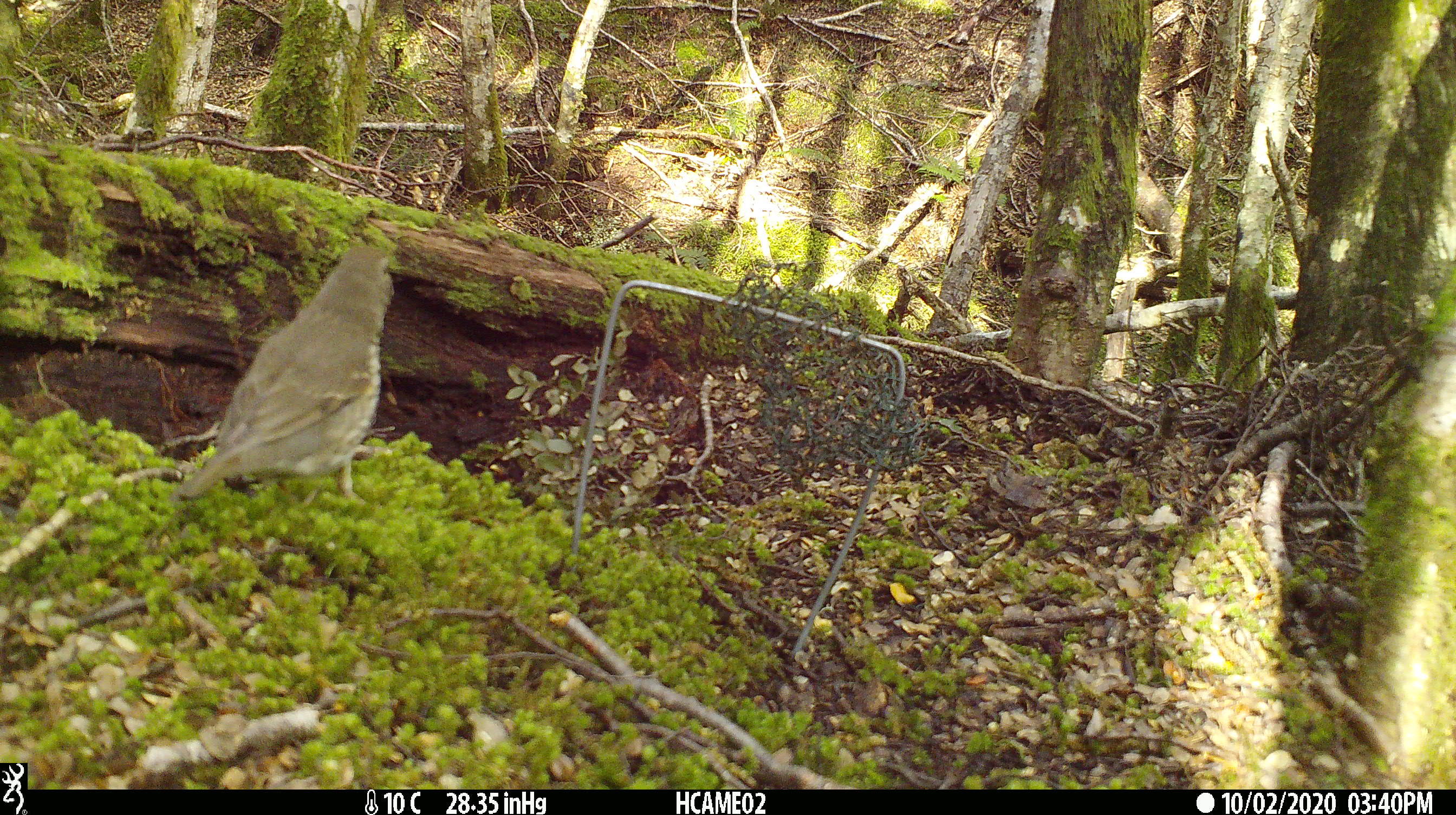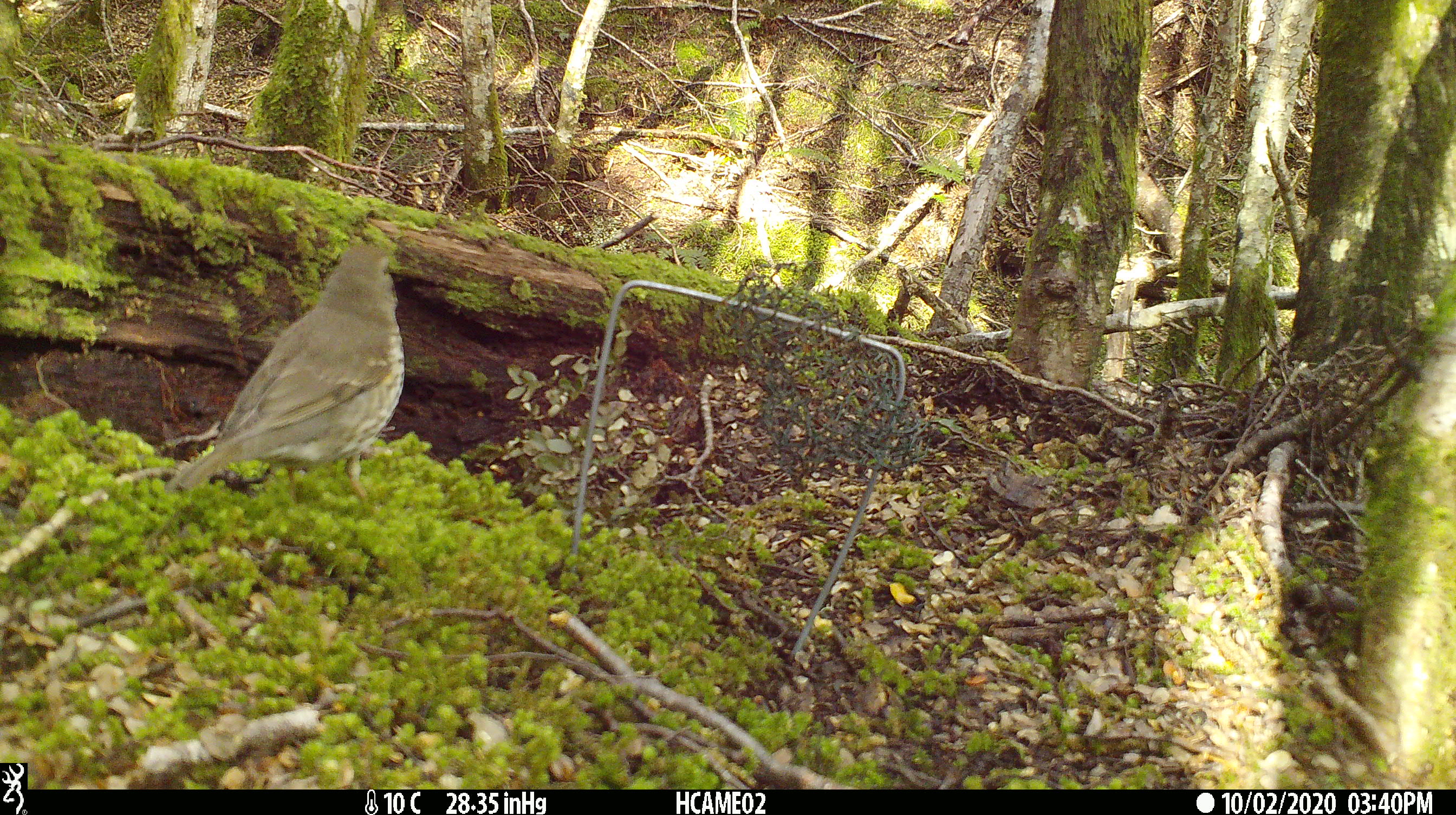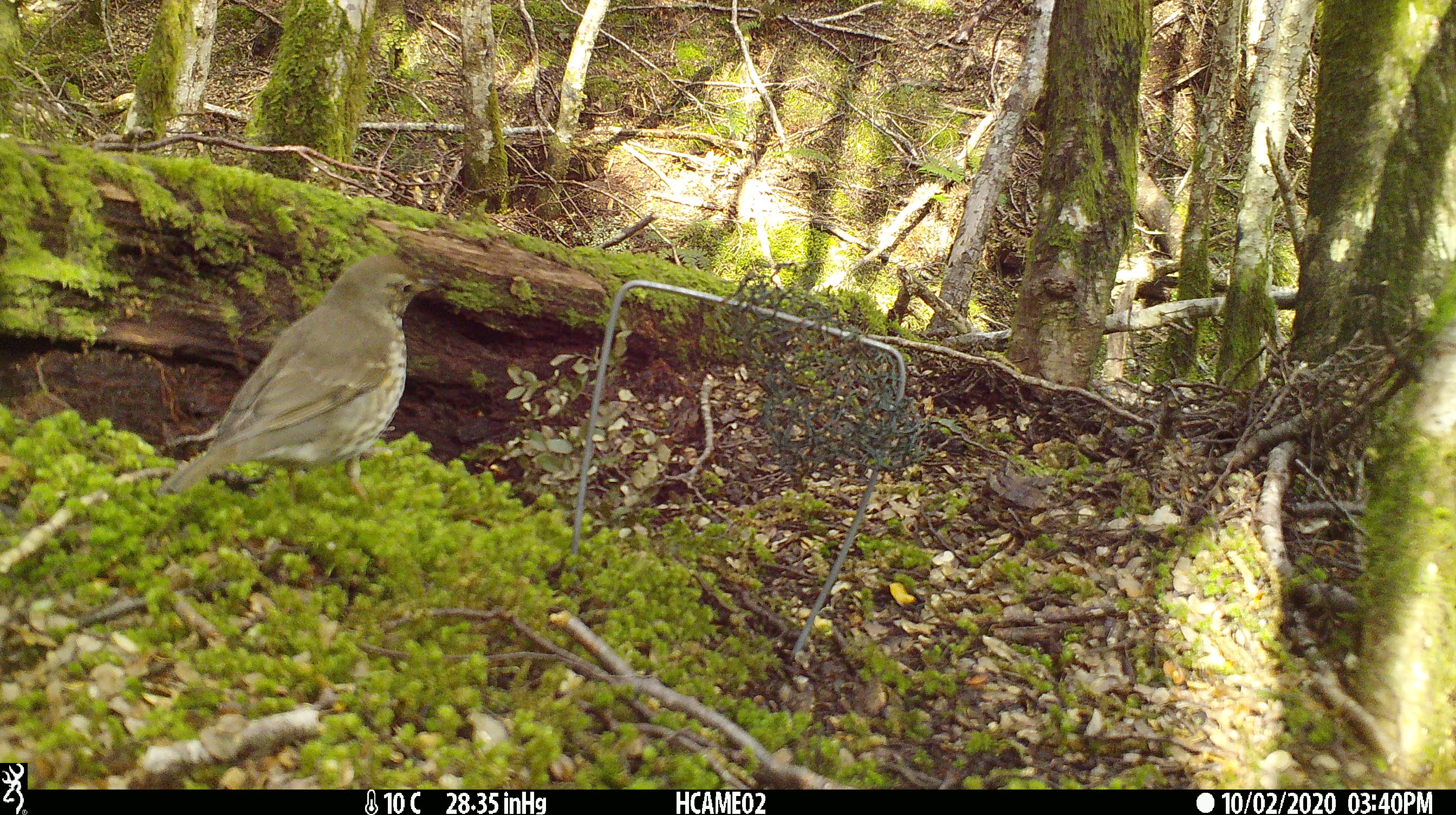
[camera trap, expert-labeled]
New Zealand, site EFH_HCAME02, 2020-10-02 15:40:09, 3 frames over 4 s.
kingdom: Animalia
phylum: Chordata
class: Aves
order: Passeriformes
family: Turdidae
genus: Turdus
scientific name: Turdus philomelos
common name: song thrush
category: thrush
Thrush (song thrush) (Turdus philomelos).